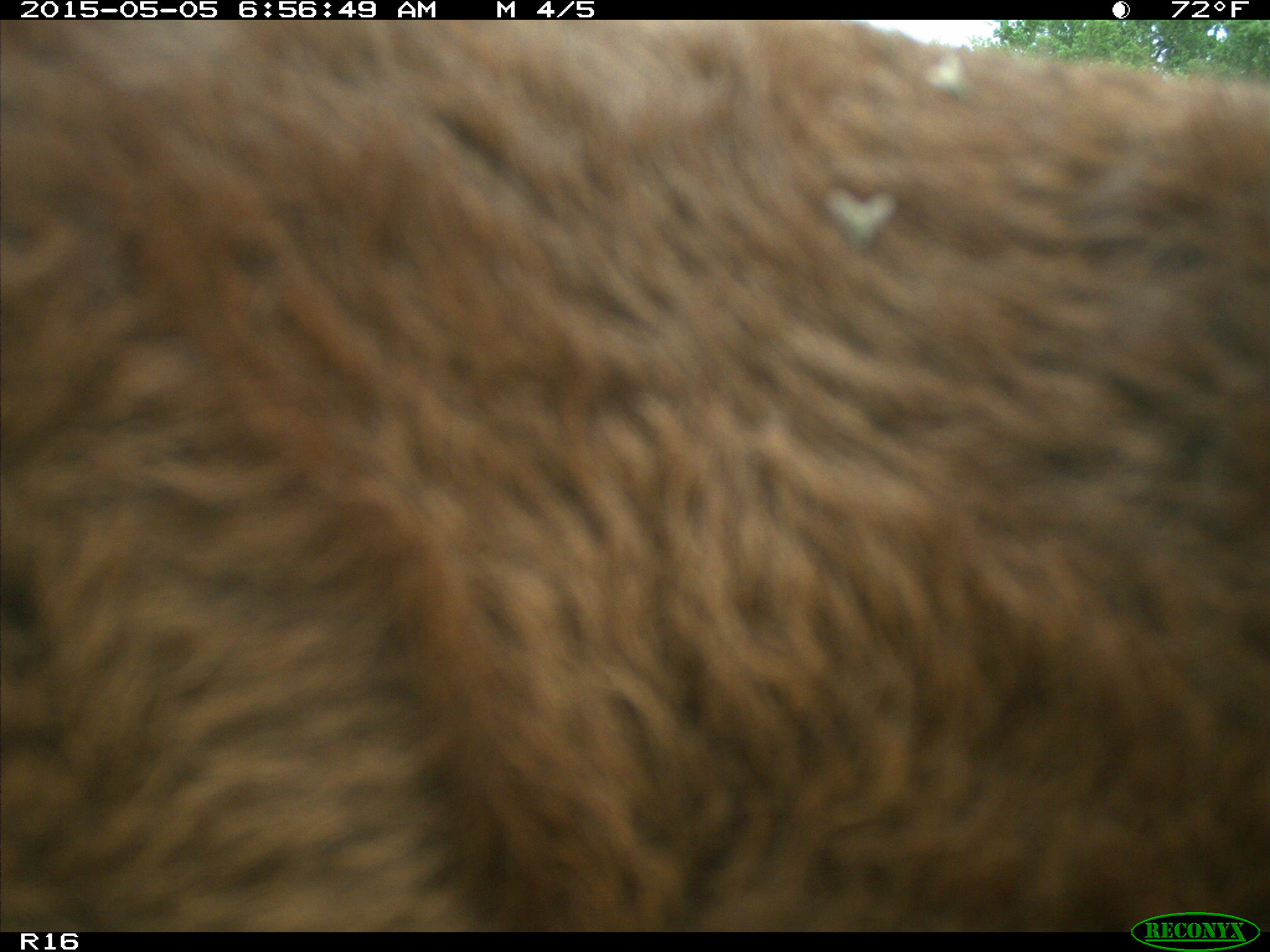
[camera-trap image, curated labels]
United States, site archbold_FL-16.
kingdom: Animalia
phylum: Chordata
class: Mammalia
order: Artiodactyla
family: Bovidae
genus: Bos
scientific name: Bos taurus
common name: domestic cow